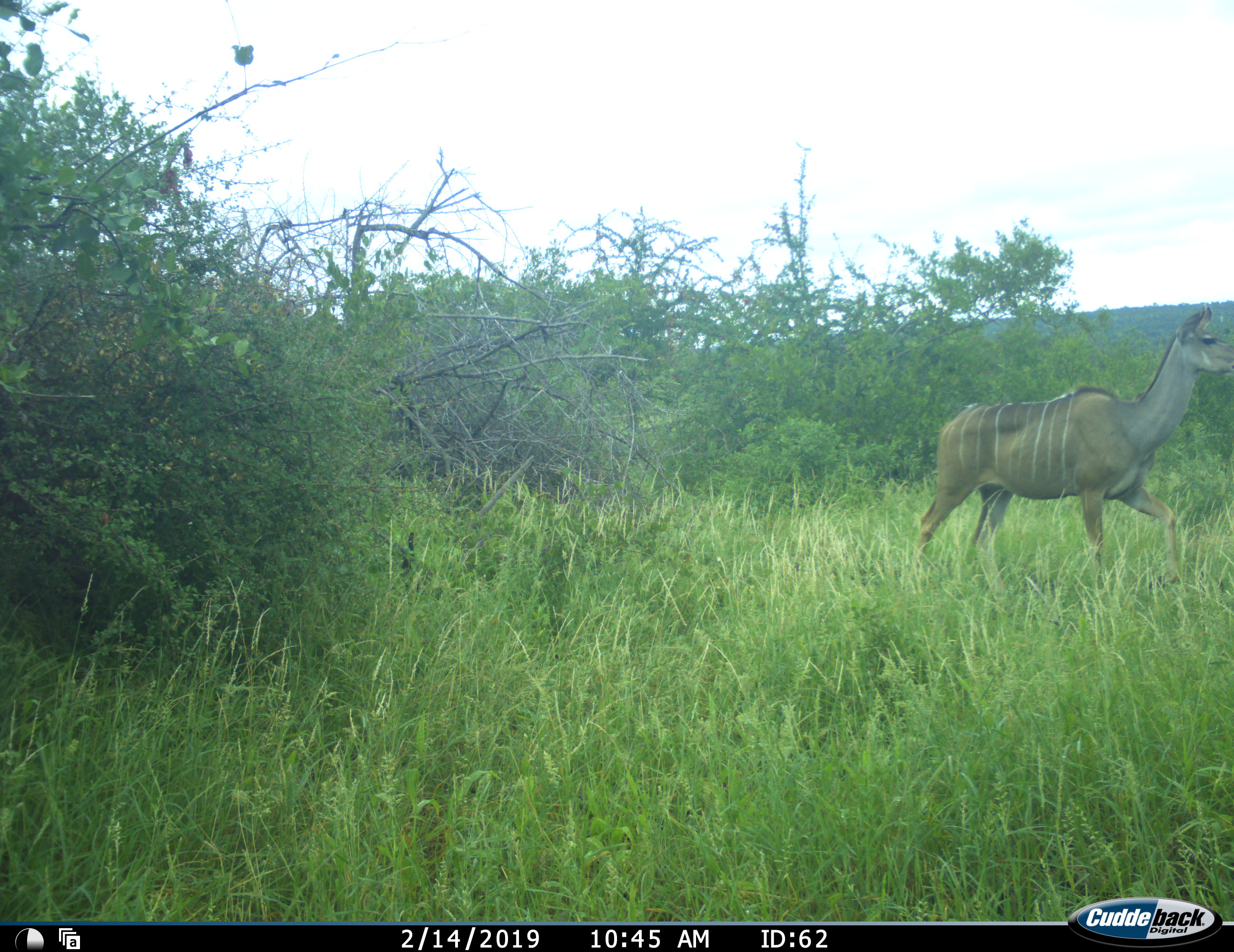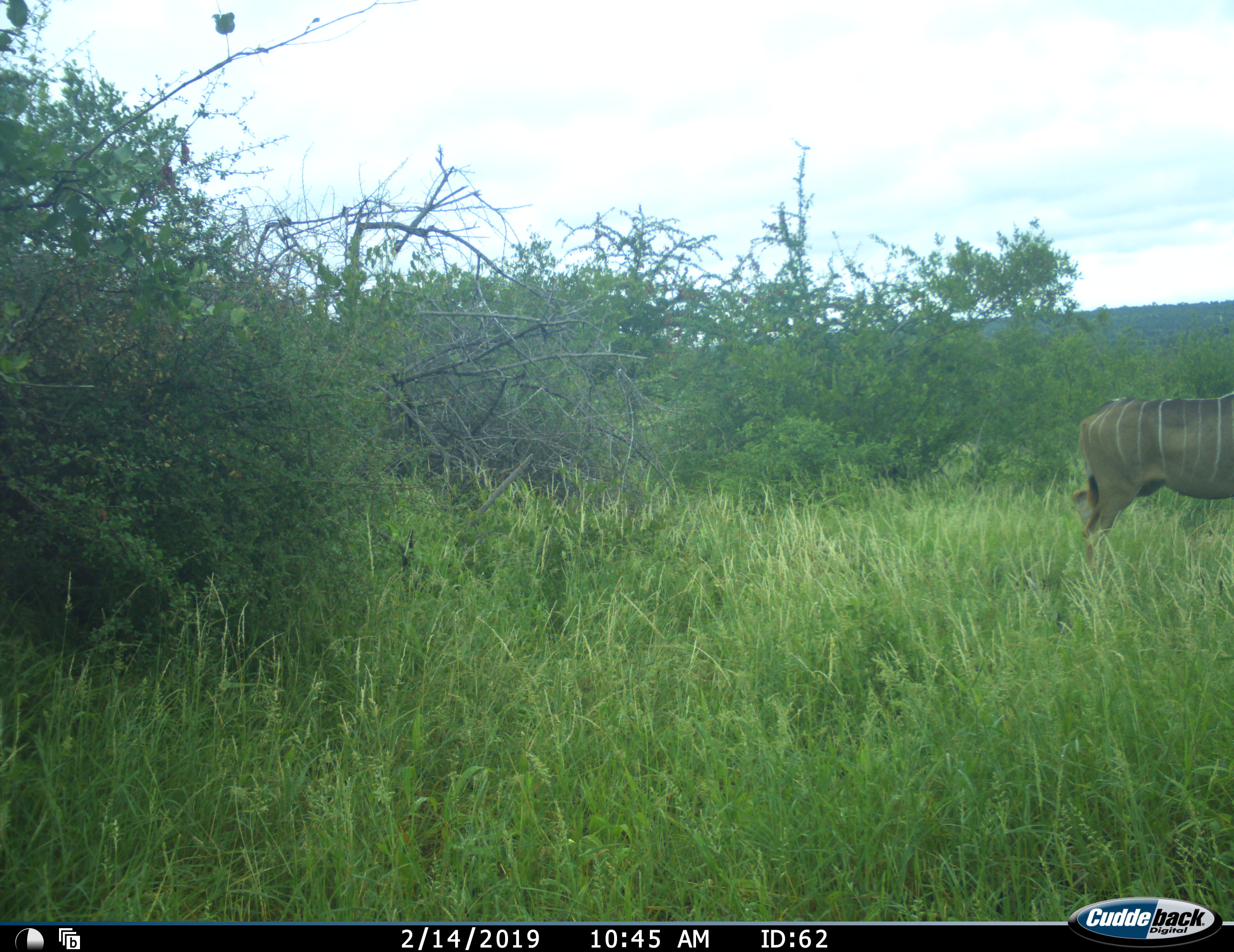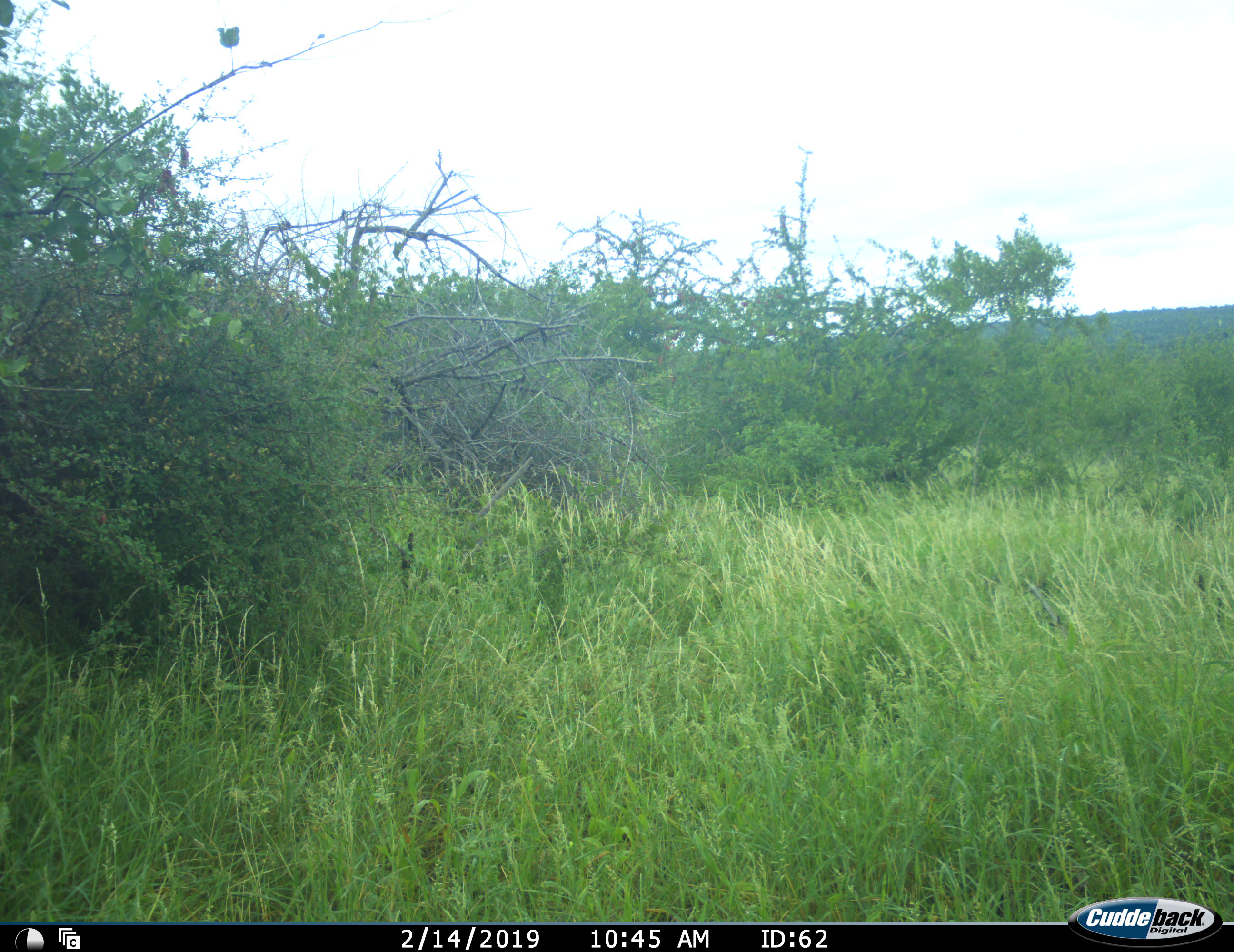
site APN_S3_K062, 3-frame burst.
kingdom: Animalia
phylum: Chordata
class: Mammalia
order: Artiodactyla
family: Bovidae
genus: Tragelaphus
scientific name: Tragelaphus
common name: kudu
Kudu (Tragelaphus), count 1. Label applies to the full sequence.